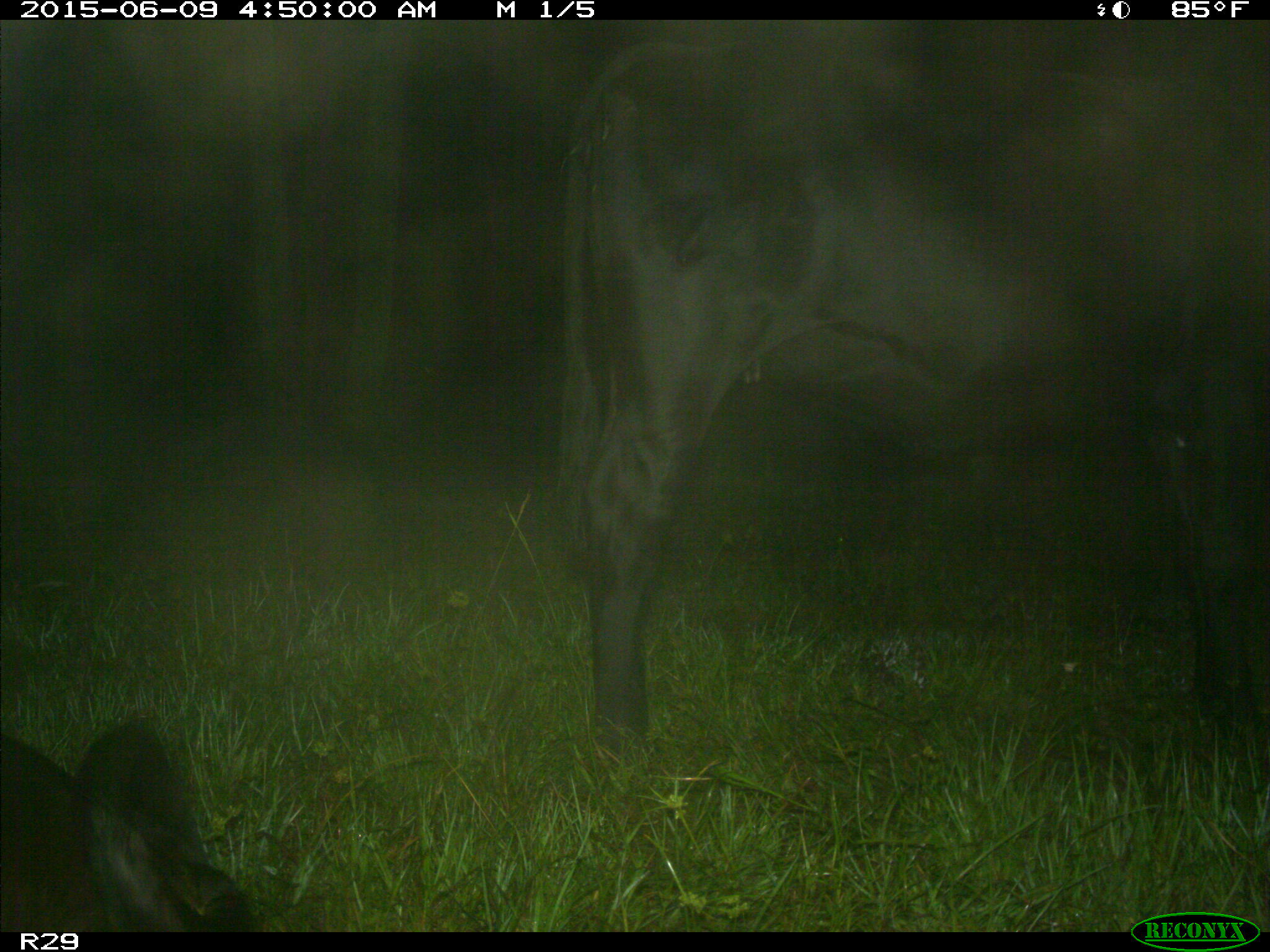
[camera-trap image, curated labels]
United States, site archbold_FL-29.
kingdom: Animalia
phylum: Chordata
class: Mammalia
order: Artiodactyla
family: Bovidae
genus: Bos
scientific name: Bos taurus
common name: domestic cow